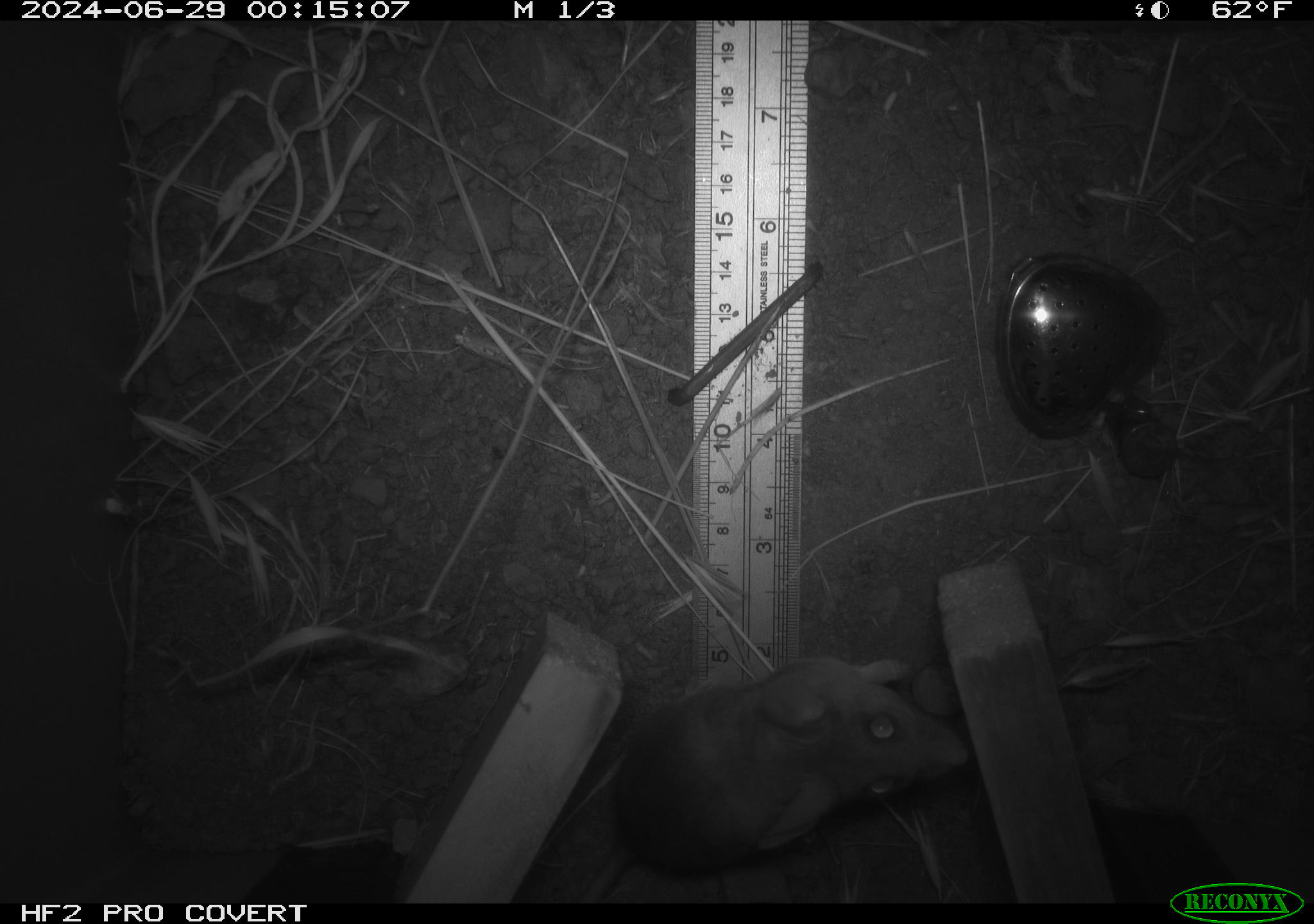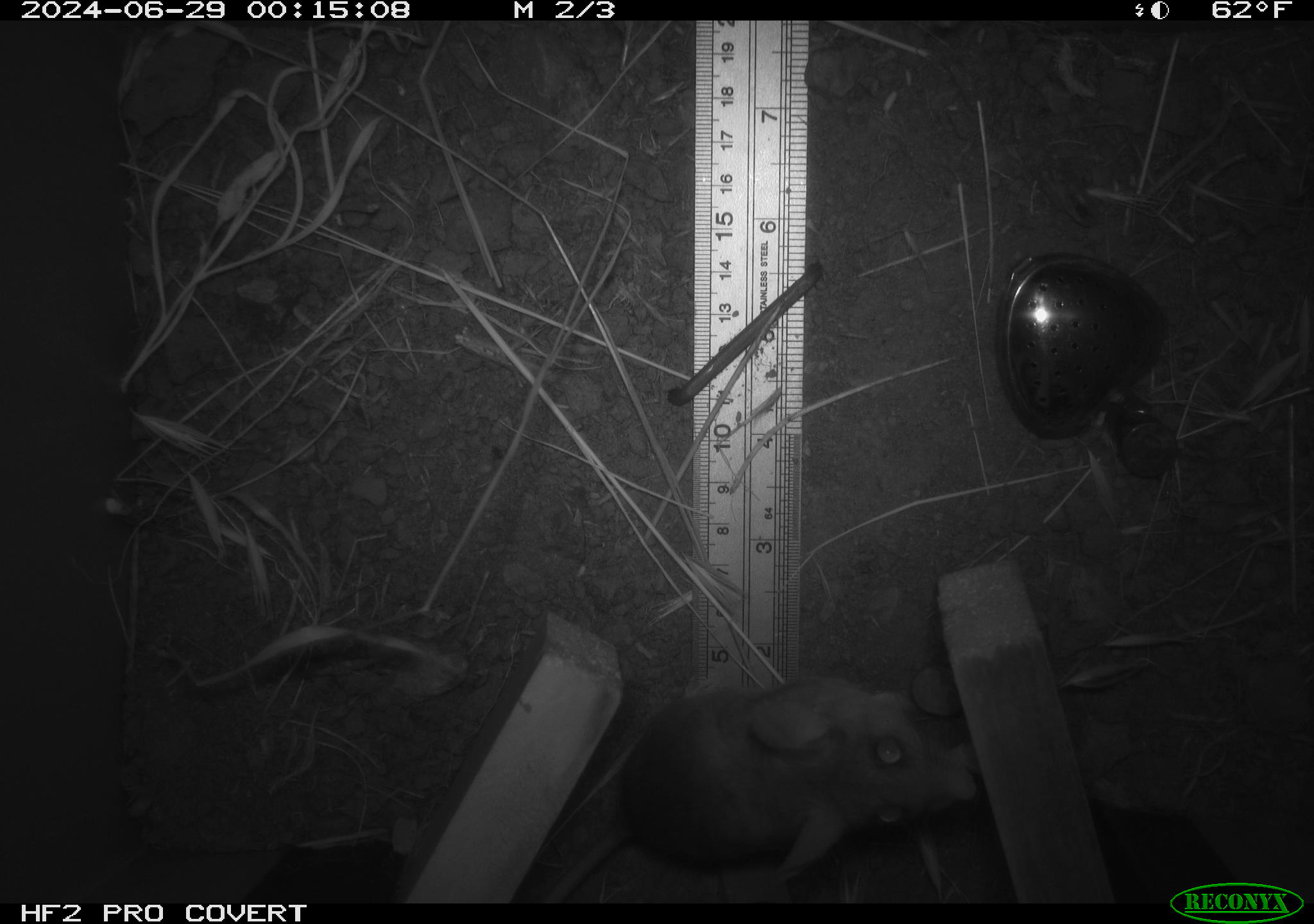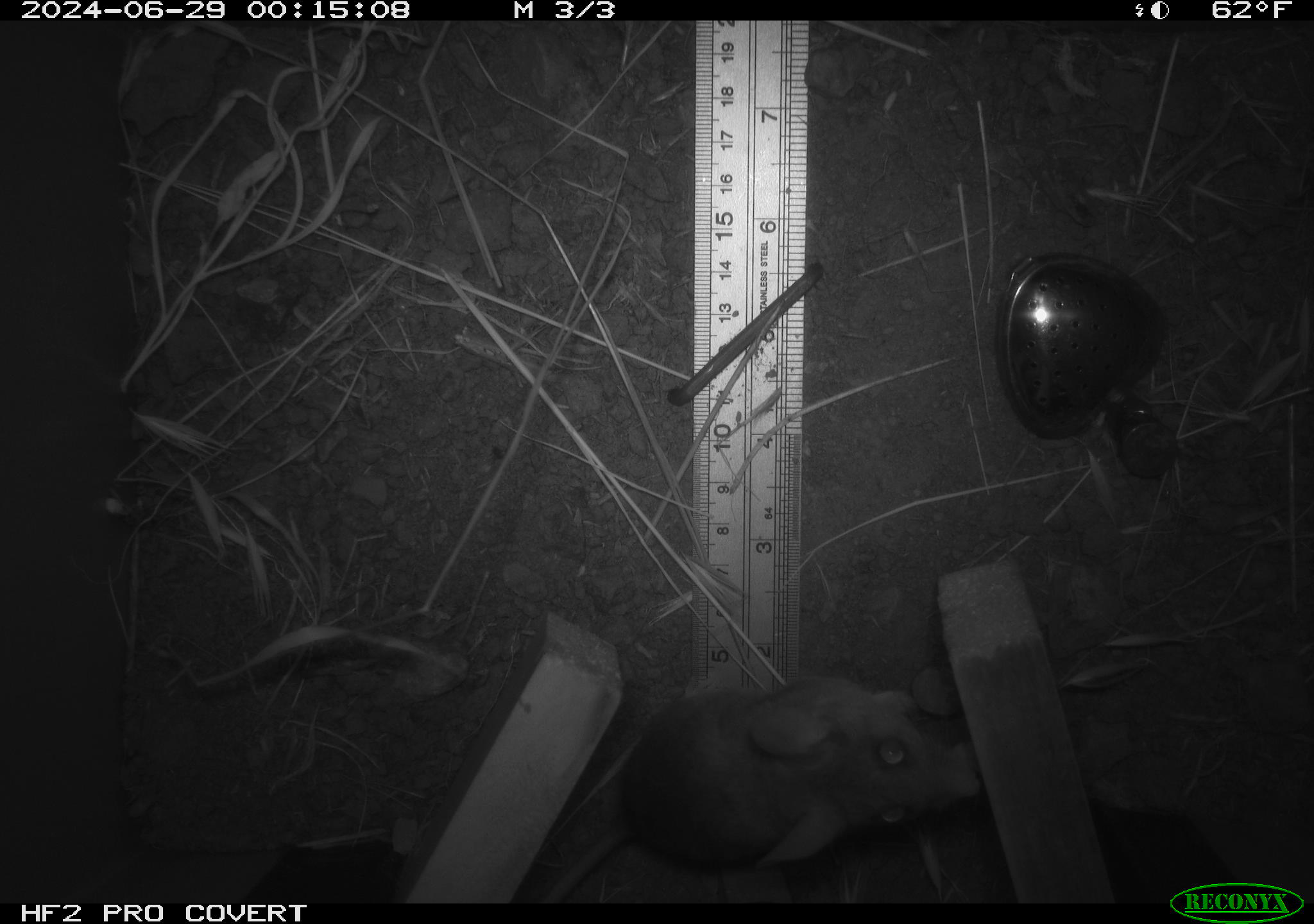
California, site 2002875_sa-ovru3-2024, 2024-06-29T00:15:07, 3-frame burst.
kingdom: Animalia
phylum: Chordata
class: Mammalia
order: Rodentia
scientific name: Rodentia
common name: rodent